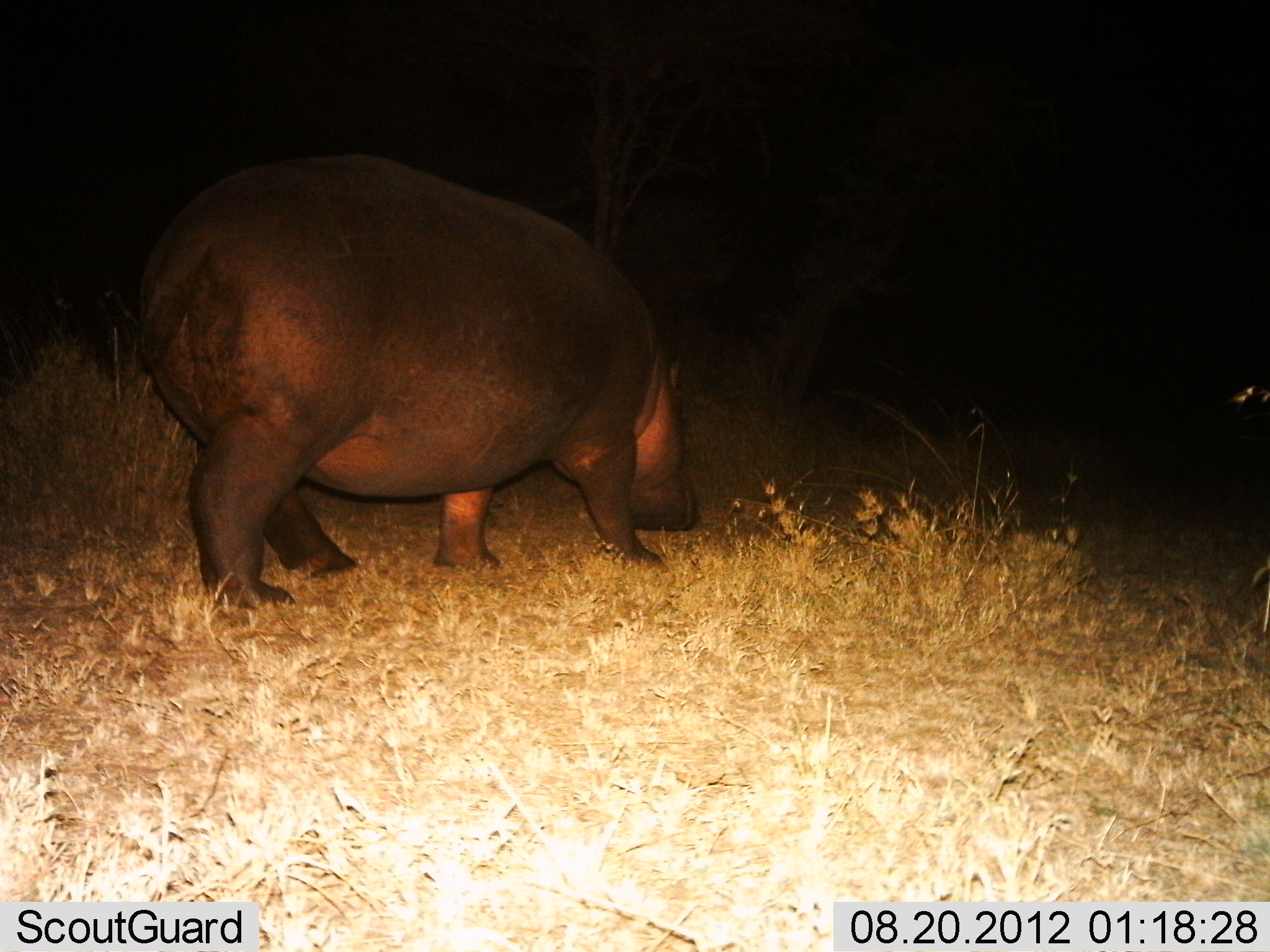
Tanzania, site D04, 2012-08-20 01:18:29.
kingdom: Animalia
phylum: Chordata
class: Mammalia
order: Artiodactyla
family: Hippopotamidae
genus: Hippopotamus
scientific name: Hippopotamus amphibius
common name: hippopotamus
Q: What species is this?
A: Hippopotamus (Hippopotamus amphibius).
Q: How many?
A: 1.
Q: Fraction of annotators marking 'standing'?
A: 20%.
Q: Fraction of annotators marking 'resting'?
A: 0%.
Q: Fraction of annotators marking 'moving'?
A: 80%.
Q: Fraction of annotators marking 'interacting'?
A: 0%.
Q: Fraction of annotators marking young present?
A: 0%.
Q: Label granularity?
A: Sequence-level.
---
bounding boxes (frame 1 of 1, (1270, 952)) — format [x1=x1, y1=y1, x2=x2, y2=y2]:
animal: [x1=136, y1=165, x2=706, y2=616]